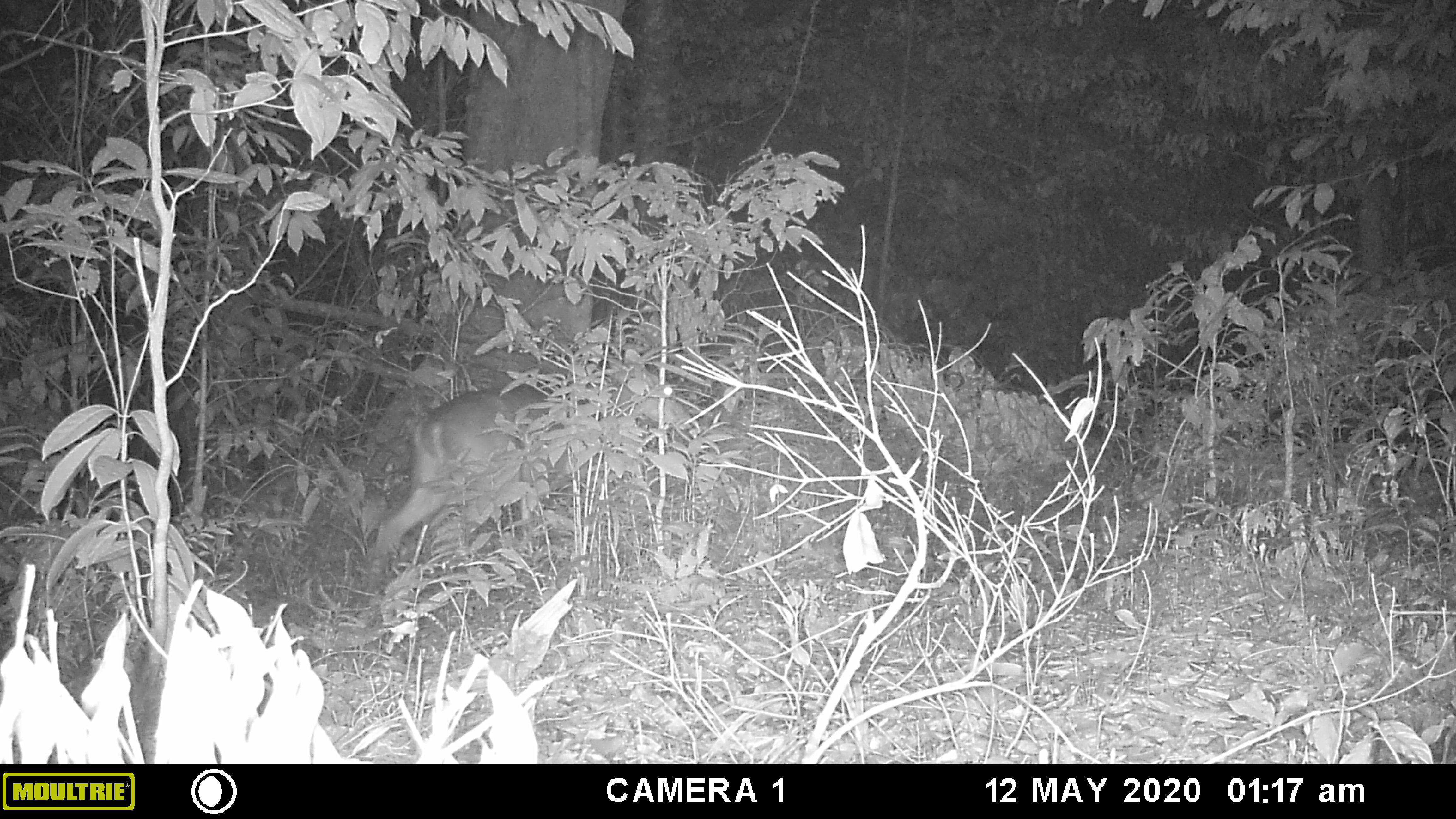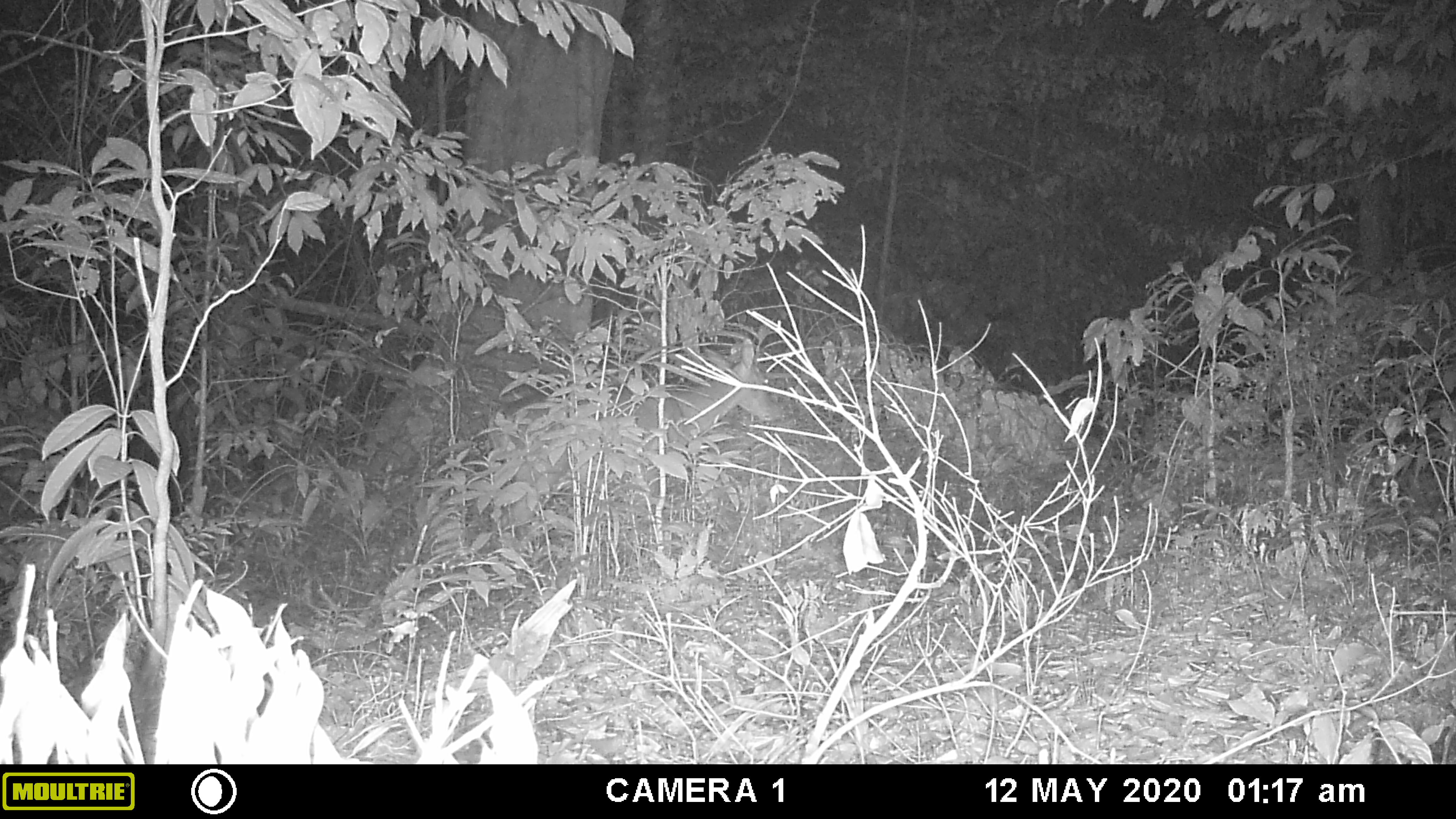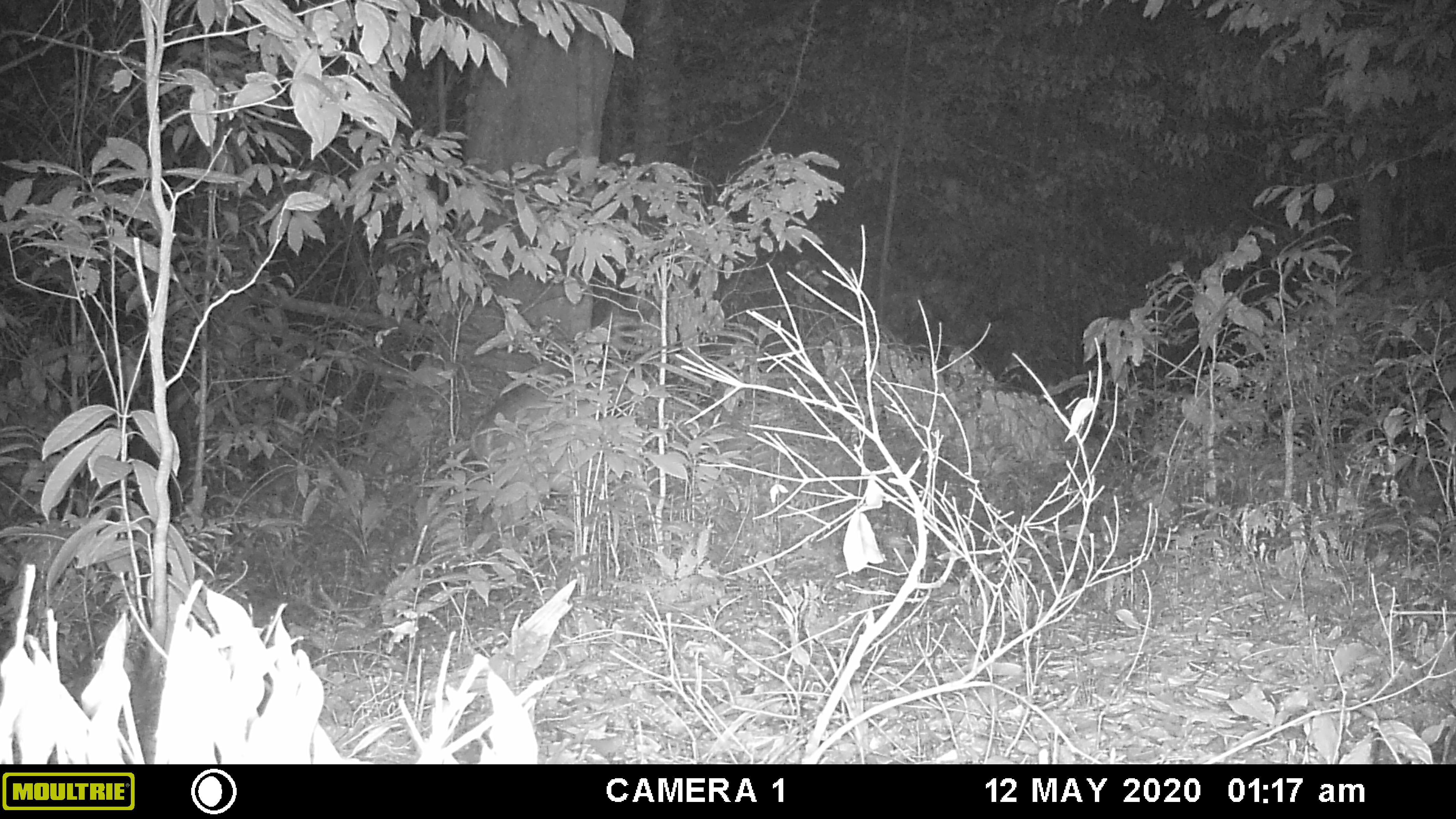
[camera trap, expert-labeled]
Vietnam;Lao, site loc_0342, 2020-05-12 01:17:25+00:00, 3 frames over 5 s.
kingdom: Animalia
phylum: Chordata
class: Mammalia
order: Artiodactyla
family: Cervidae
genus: Muntiacus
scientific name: Muntiacus vuquangensis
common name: large-antlered muntjac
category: large antlered muntjac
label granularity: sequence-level